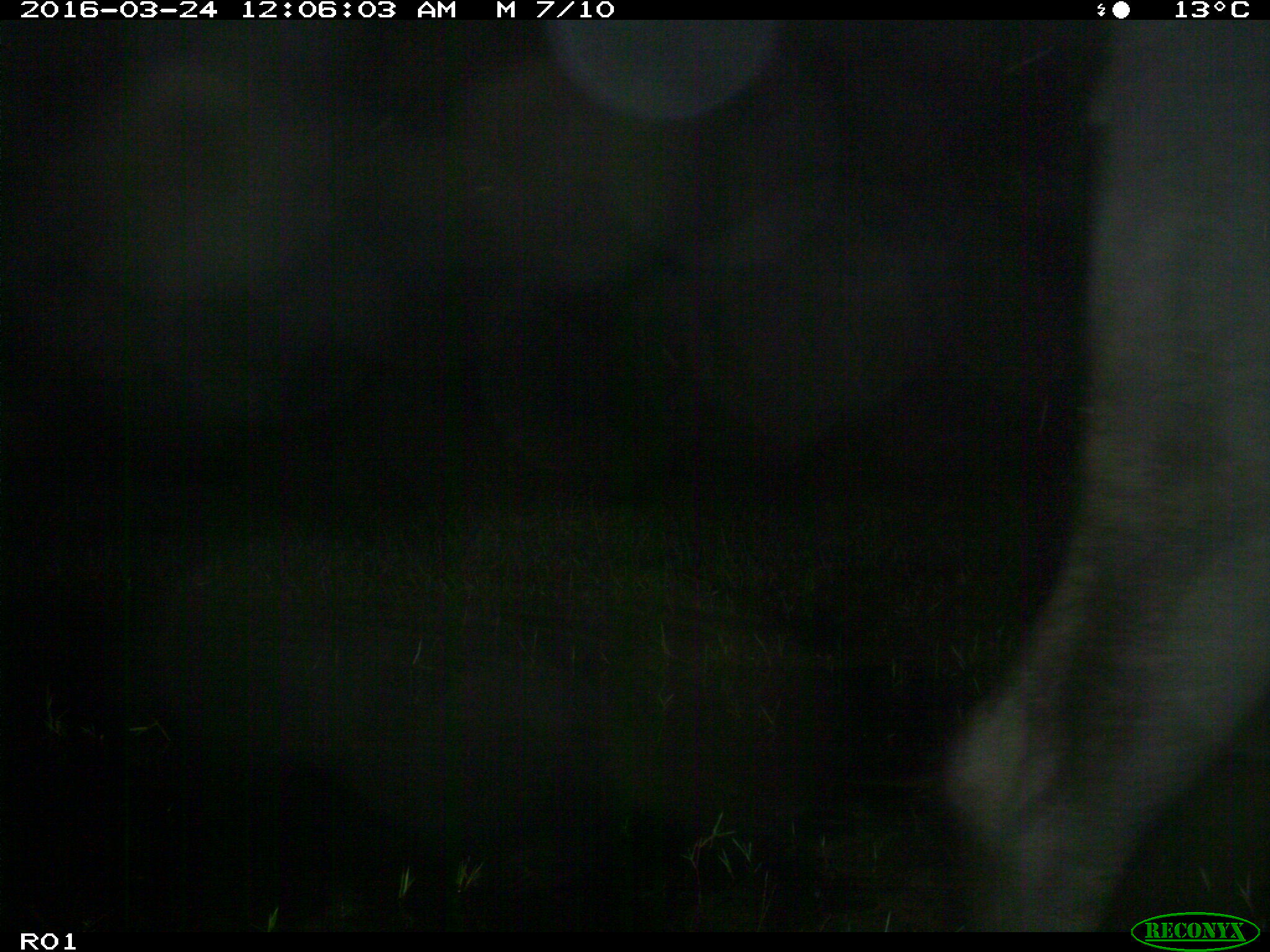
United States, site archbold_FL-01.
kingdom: Animalia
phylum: Chordata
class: Mammalia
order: Artiodactyla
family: Bovidae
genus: Bos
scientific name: Bos taurus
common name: domestic cow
Bos taurus (domestic cow).